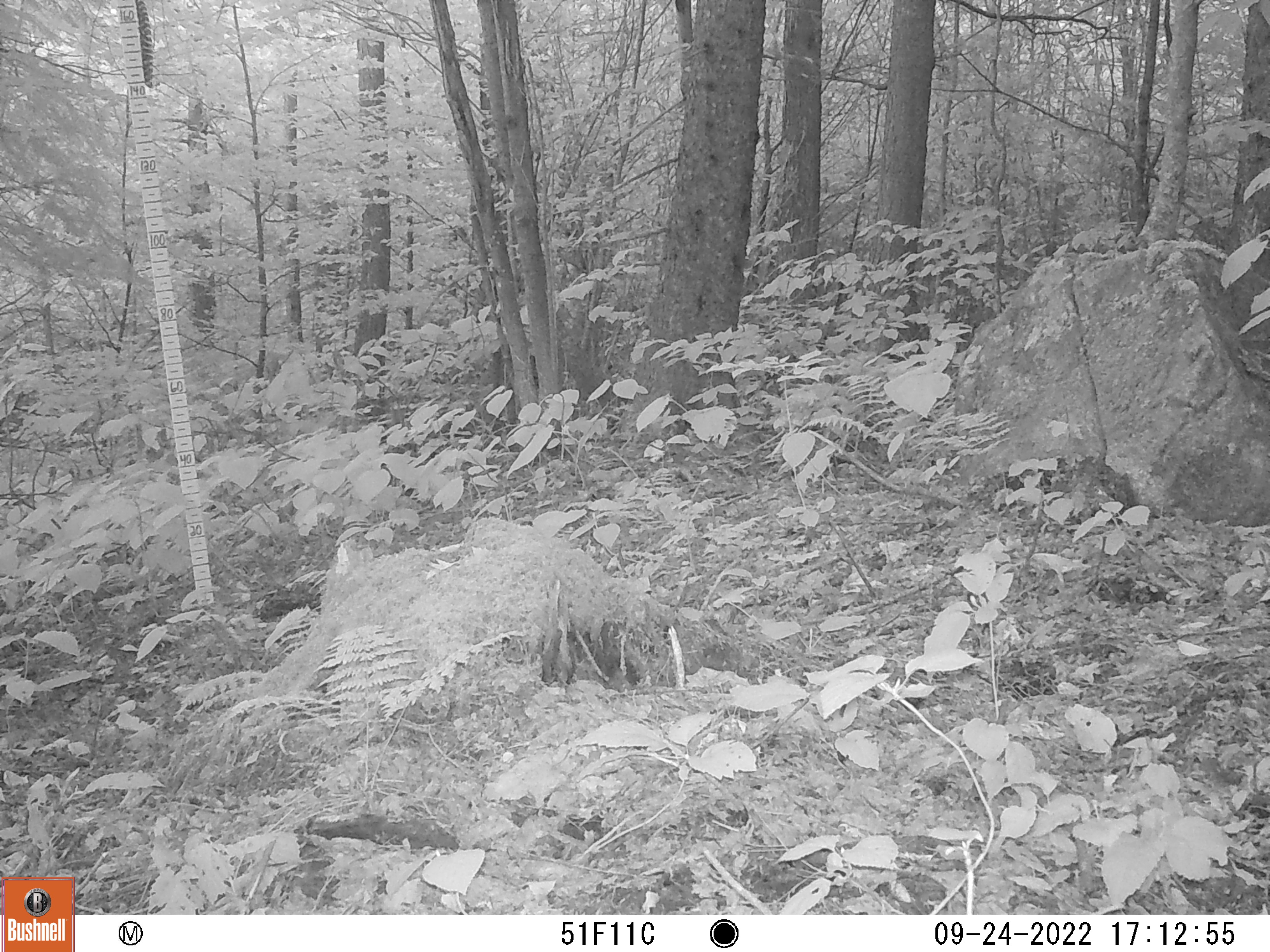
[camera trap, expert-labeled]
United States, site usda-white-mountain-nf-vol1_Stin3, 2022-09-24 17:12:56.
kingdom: Animalia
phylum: Chordata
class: Mammalia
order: Artiodactyla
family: Cervidae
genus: Alces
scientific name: Alces alces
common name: moose